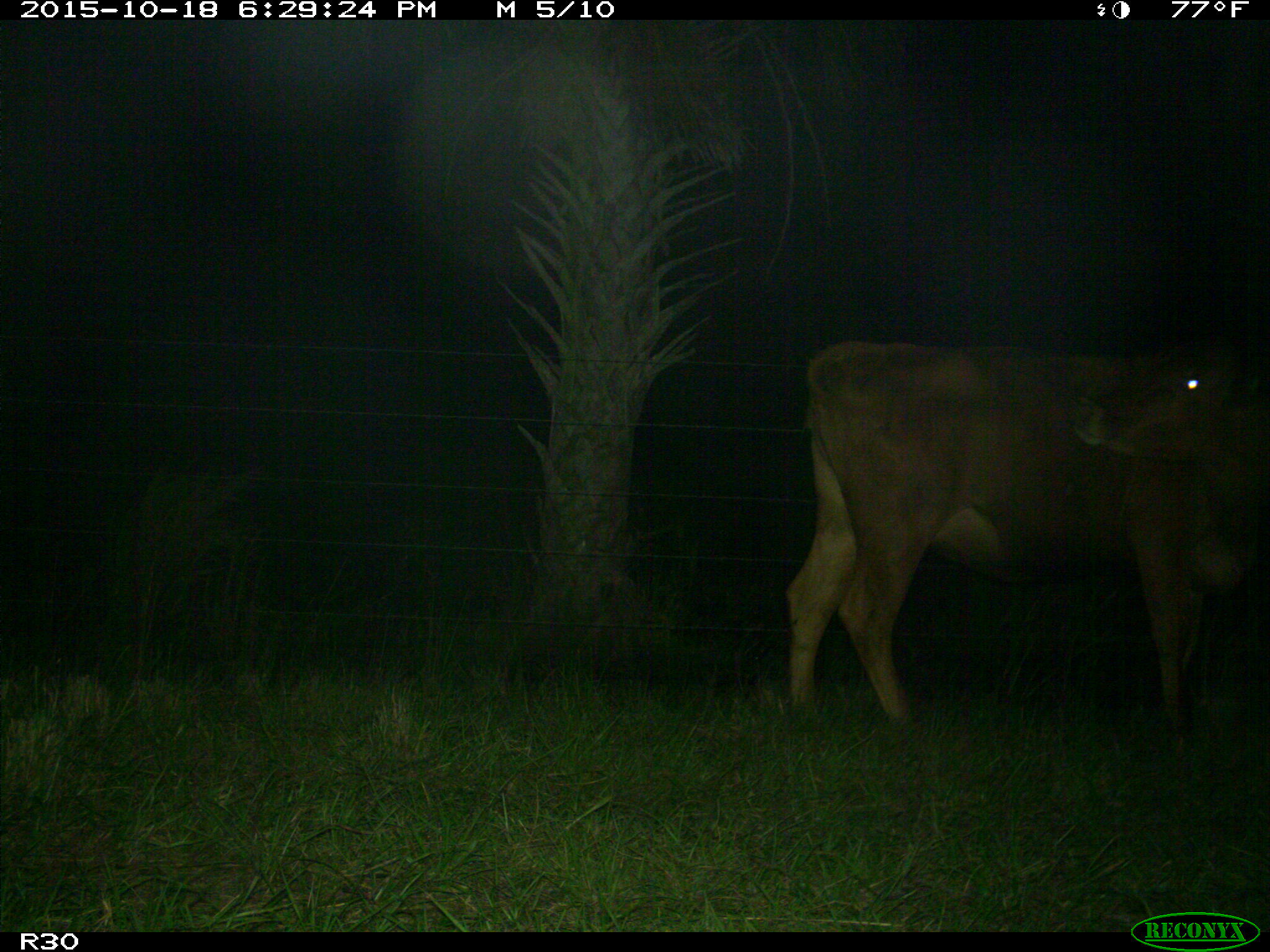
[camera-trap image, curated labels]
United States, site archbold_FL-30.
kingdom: Animalia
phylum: Chordata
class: Mammalia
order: Artiodactyla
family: Bovidae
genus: Bos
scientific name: Bos taurus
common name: domestic cow